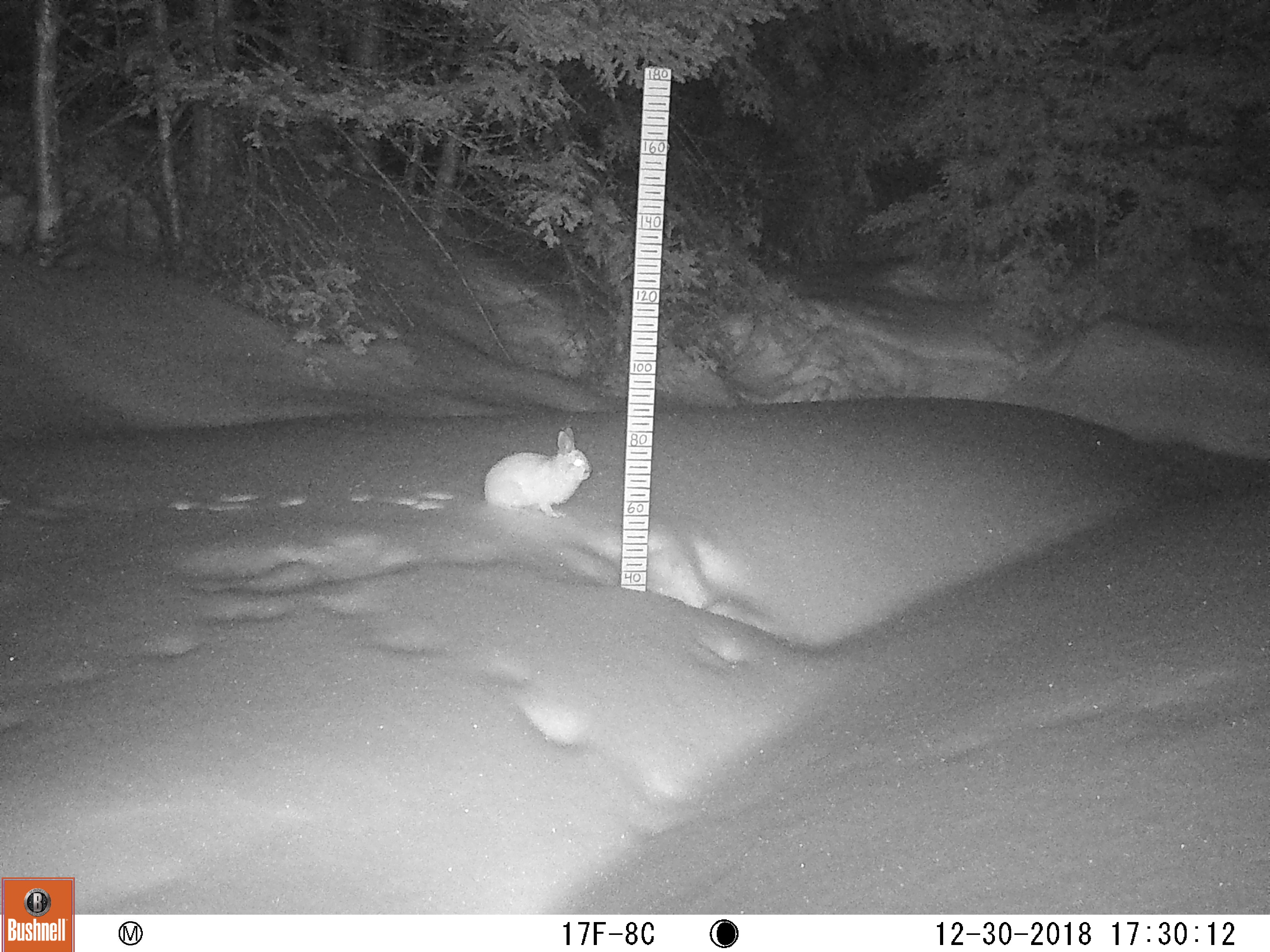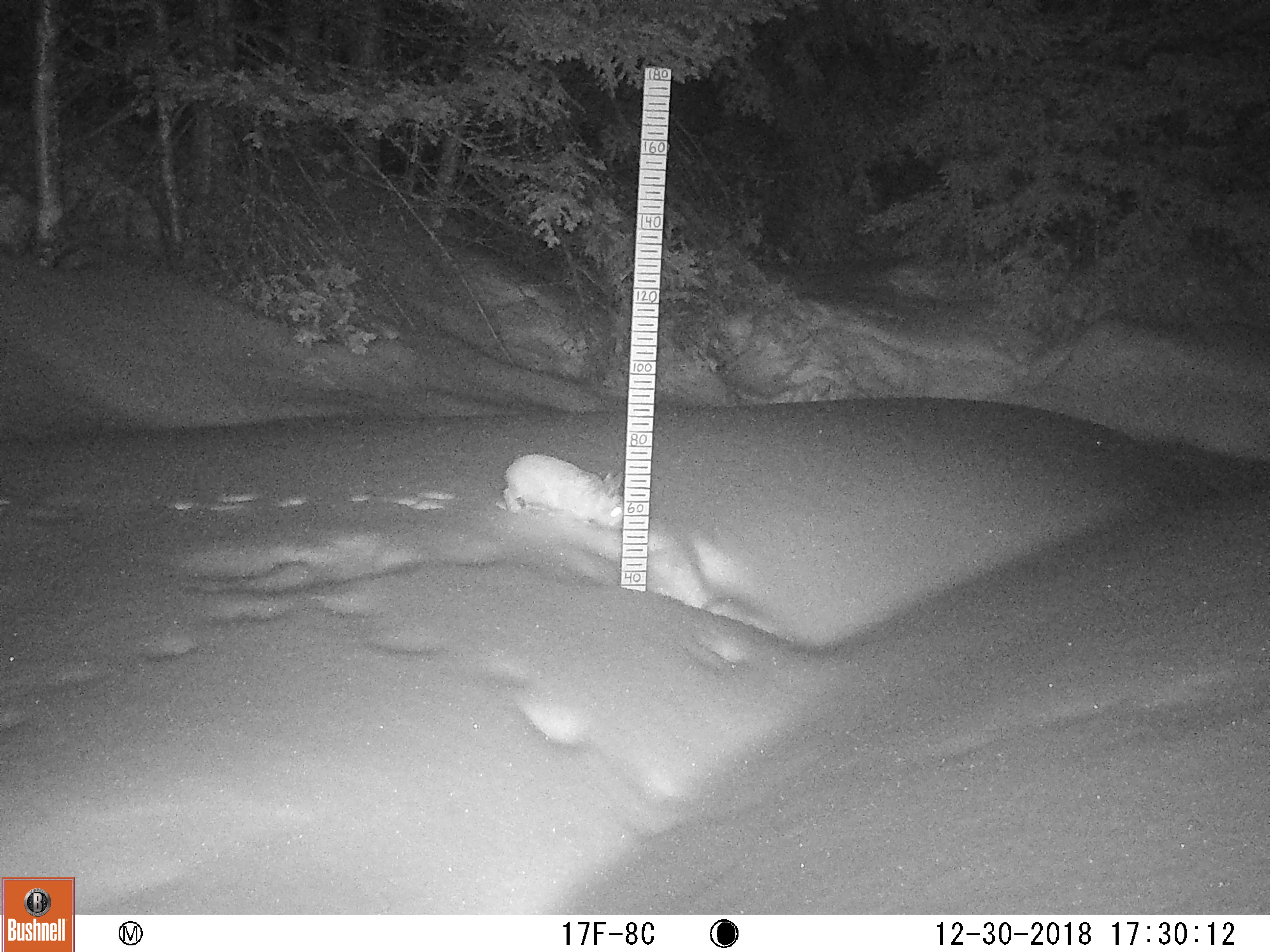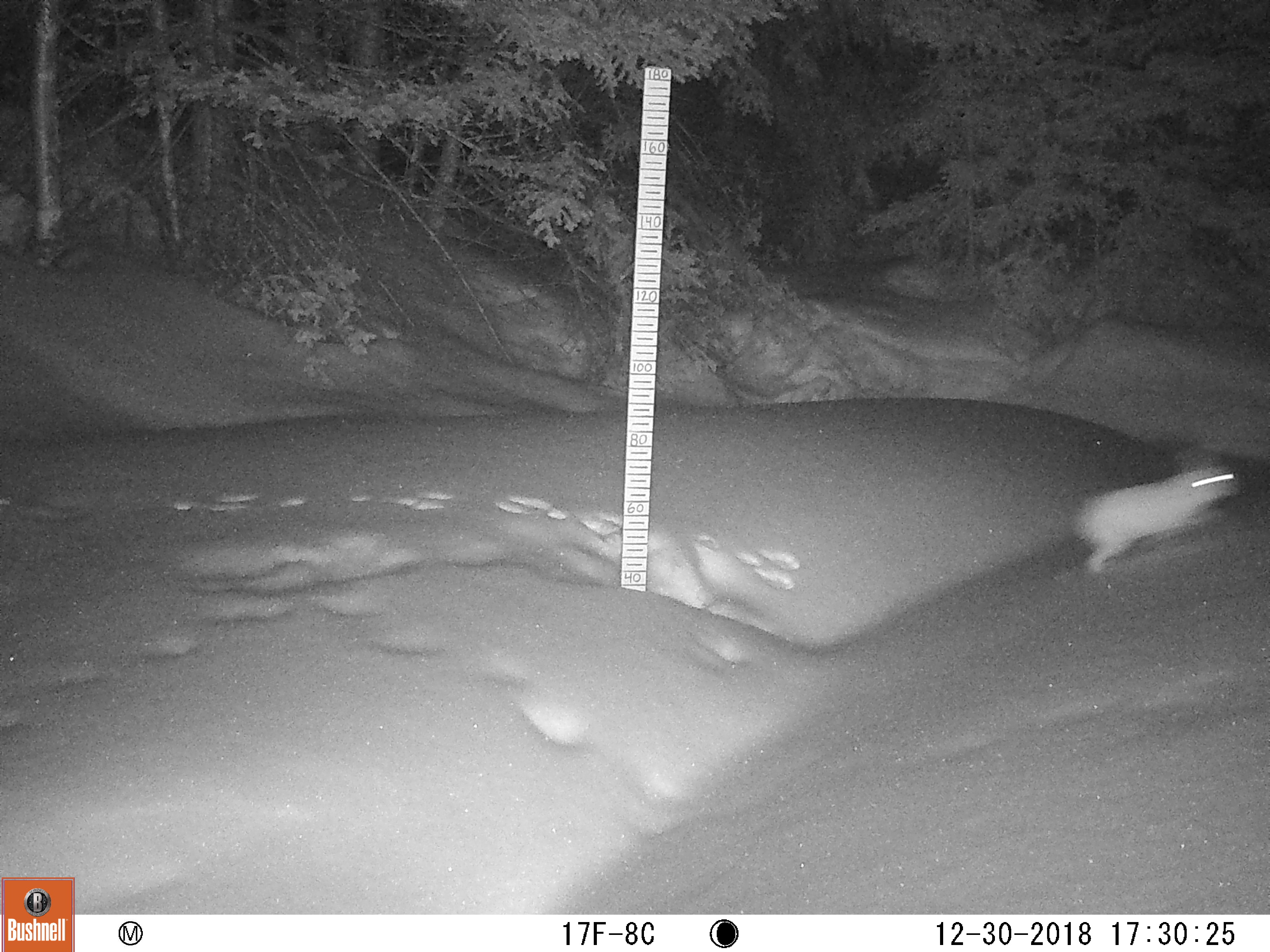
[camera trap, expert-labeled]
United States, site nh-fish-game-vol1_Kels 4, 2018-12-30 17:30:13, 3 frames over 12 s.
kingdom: Animalia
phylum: Chordata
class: Mammalia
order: Lagomorpha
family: Leporidae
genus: Lepus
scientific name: Lepus americanus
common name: snowshoe hare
Snowshoe hare (Lepus americanus).